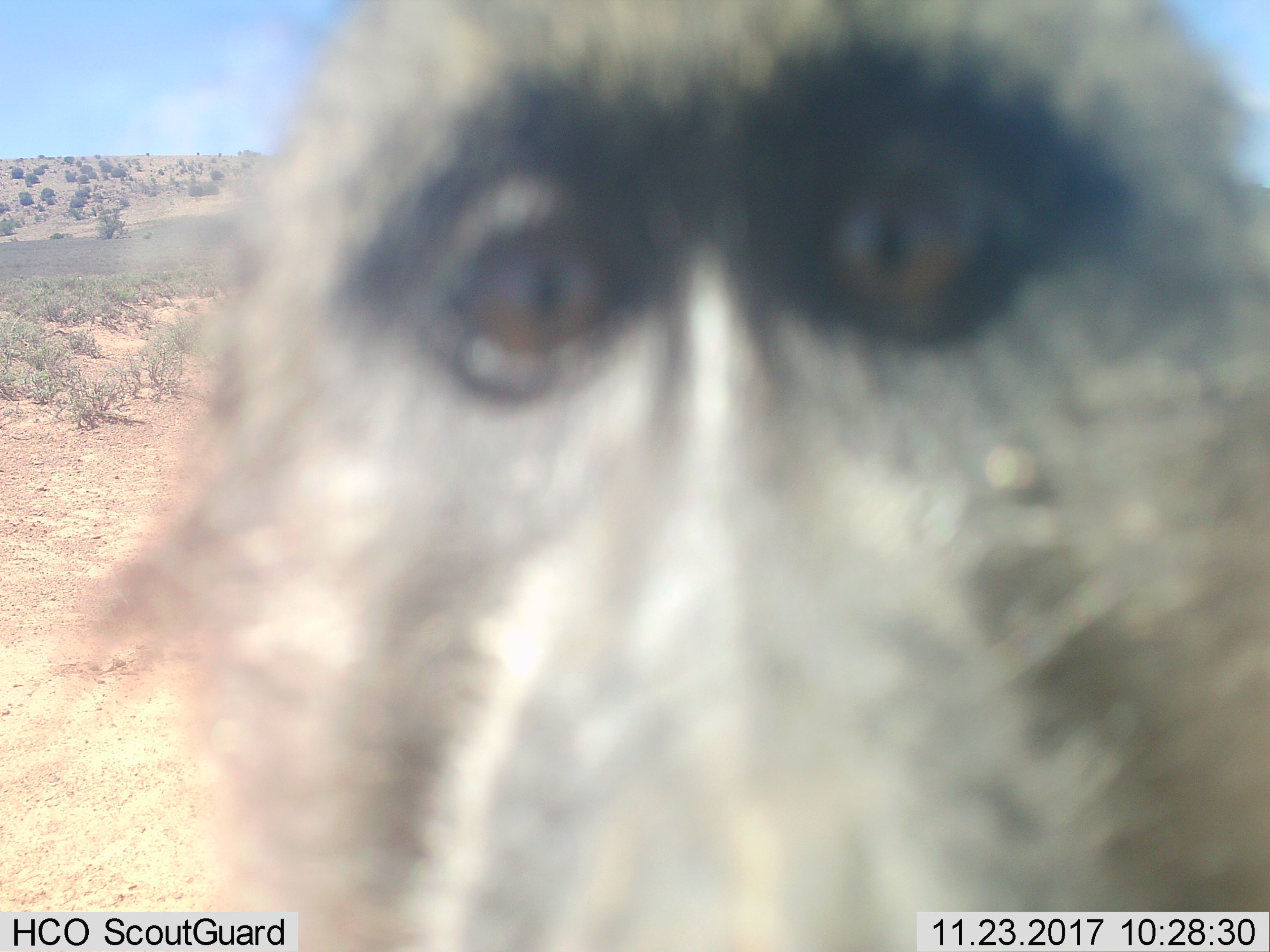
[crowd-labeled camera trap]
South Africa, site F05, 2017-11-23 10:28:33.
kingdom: Animalia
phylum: Chordata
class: Mammalia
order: Primates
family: Cercopithecidae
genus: Papio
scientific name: Papio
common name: baboon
Baboon (Papio), count 1. Behavior (volunteer vote fractions): standing 40%, resting 0%, moving 40%, interacting 40%. Young present (vote fraction): 0%. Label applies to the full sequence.